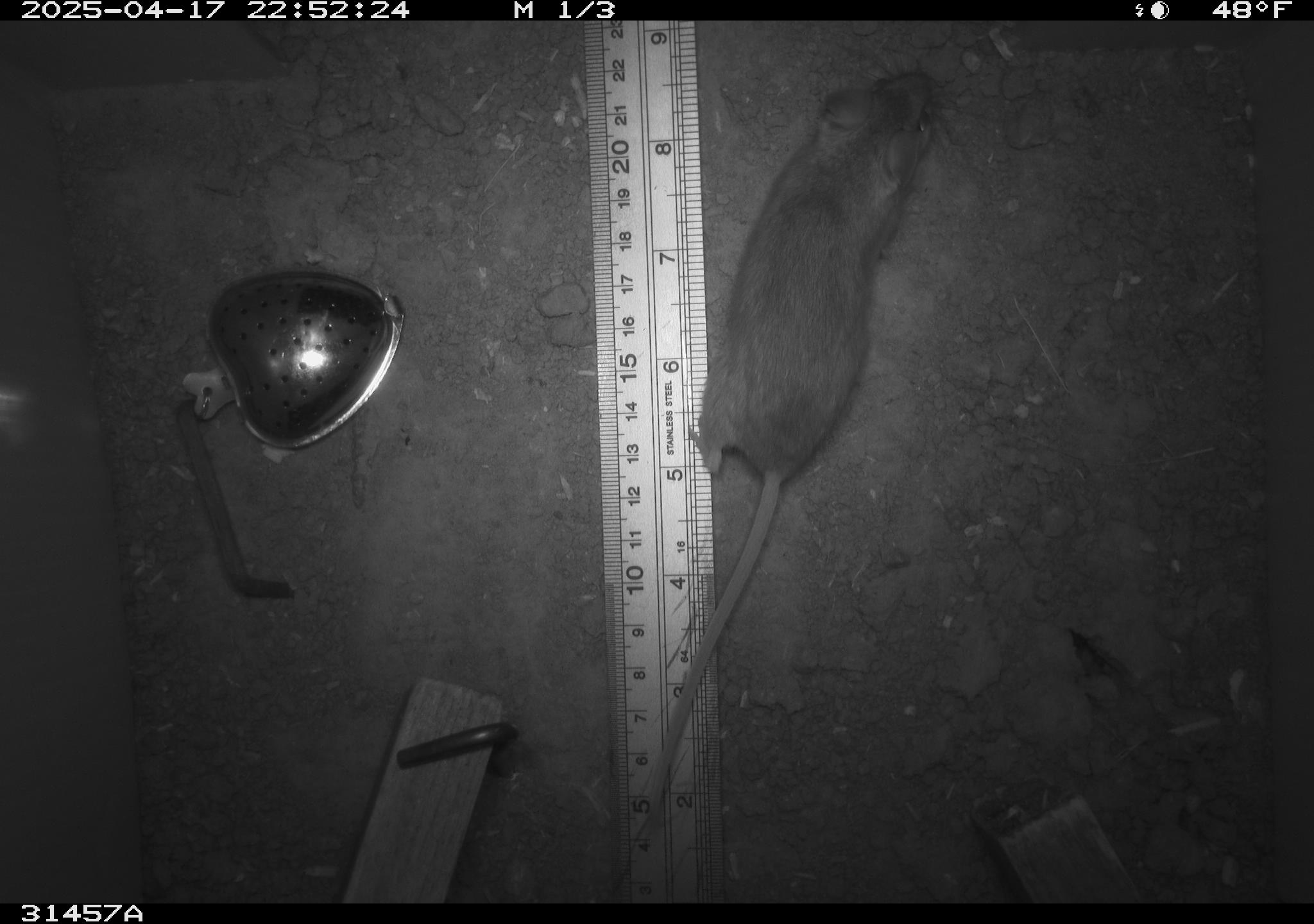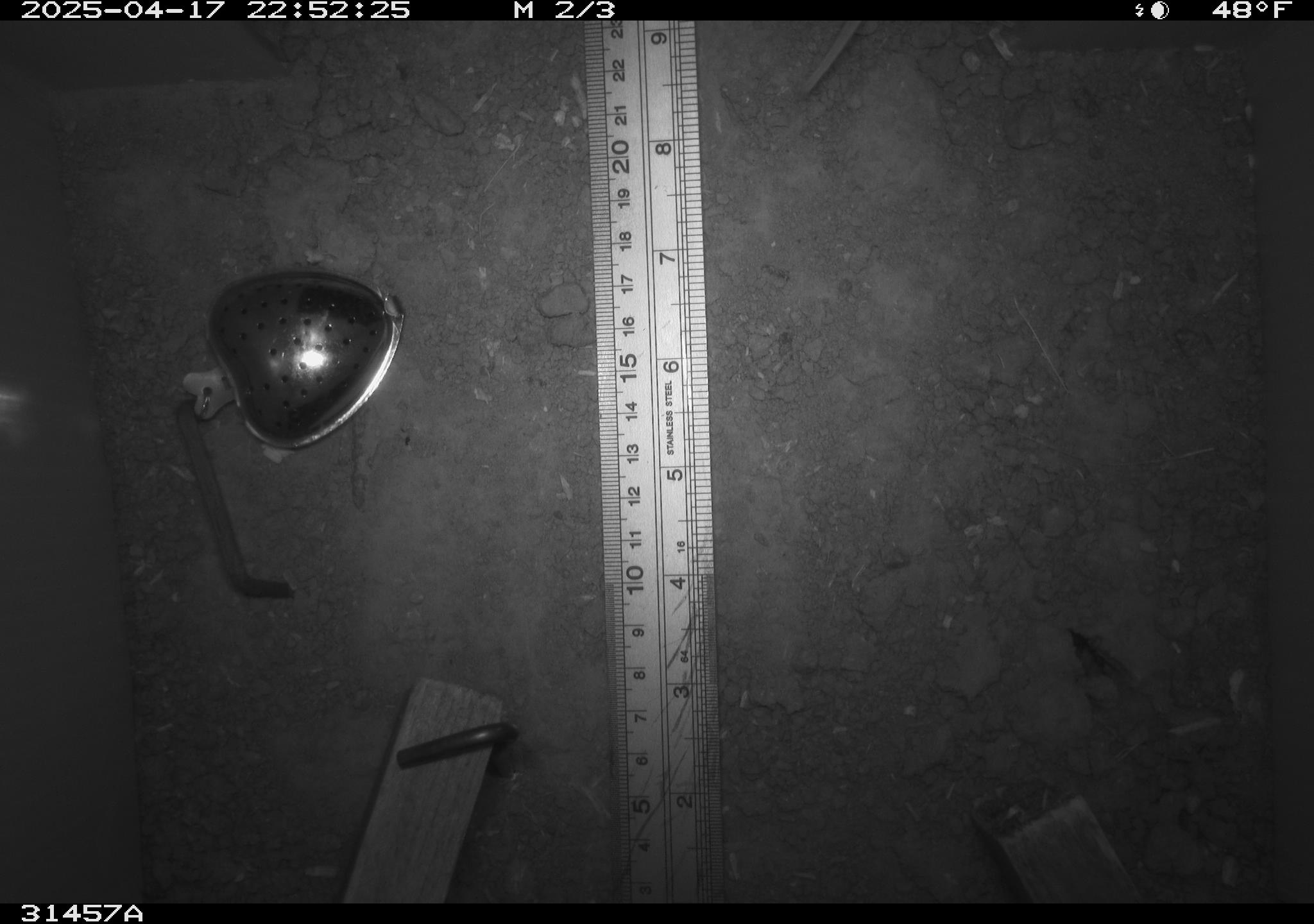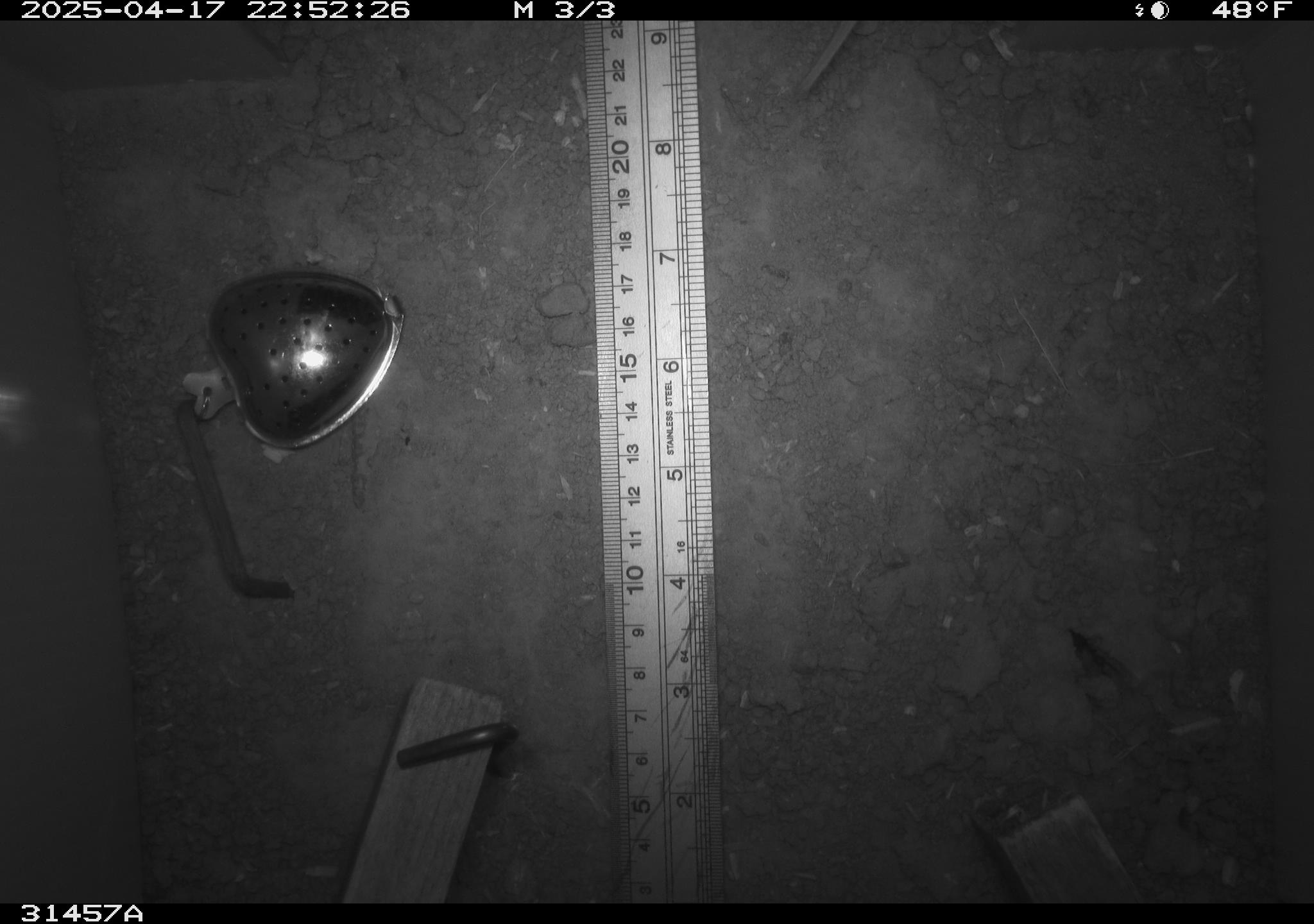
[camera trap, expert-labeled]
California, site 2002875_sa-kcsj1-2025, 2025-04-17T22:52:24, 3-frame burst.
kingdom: Animalia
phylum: Chordata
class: Mammalia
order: Rodentia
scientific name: Rodentia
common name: rodent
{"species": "rodent (Rodentia)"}